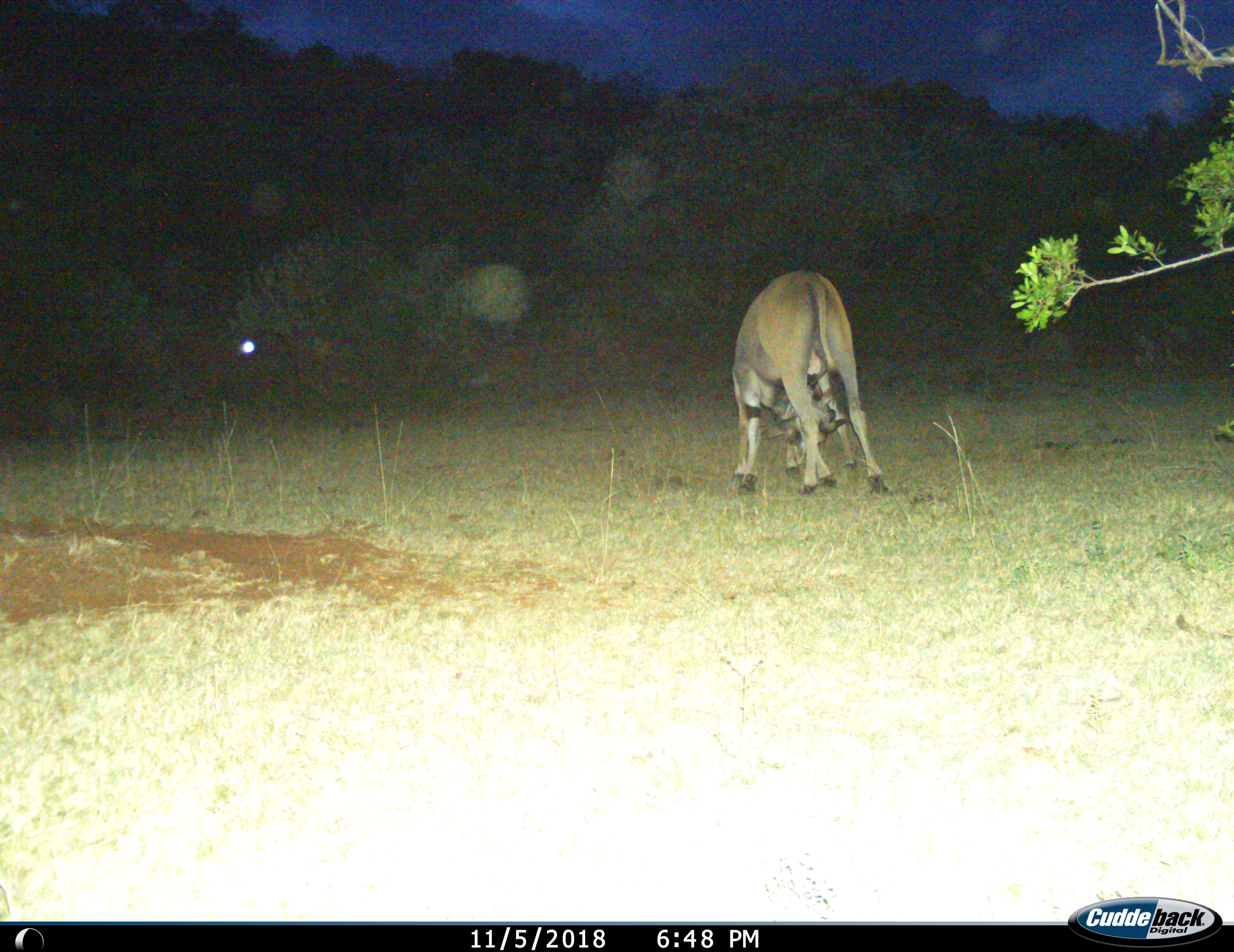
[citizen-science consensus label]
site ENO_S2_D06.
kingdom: Animalia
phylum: Chordata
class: Mammalia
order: Artiodactyla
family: Bovidae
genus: Tragelaphus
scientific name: Tragelaphus oryx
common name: eland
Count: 1.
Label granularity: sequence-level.